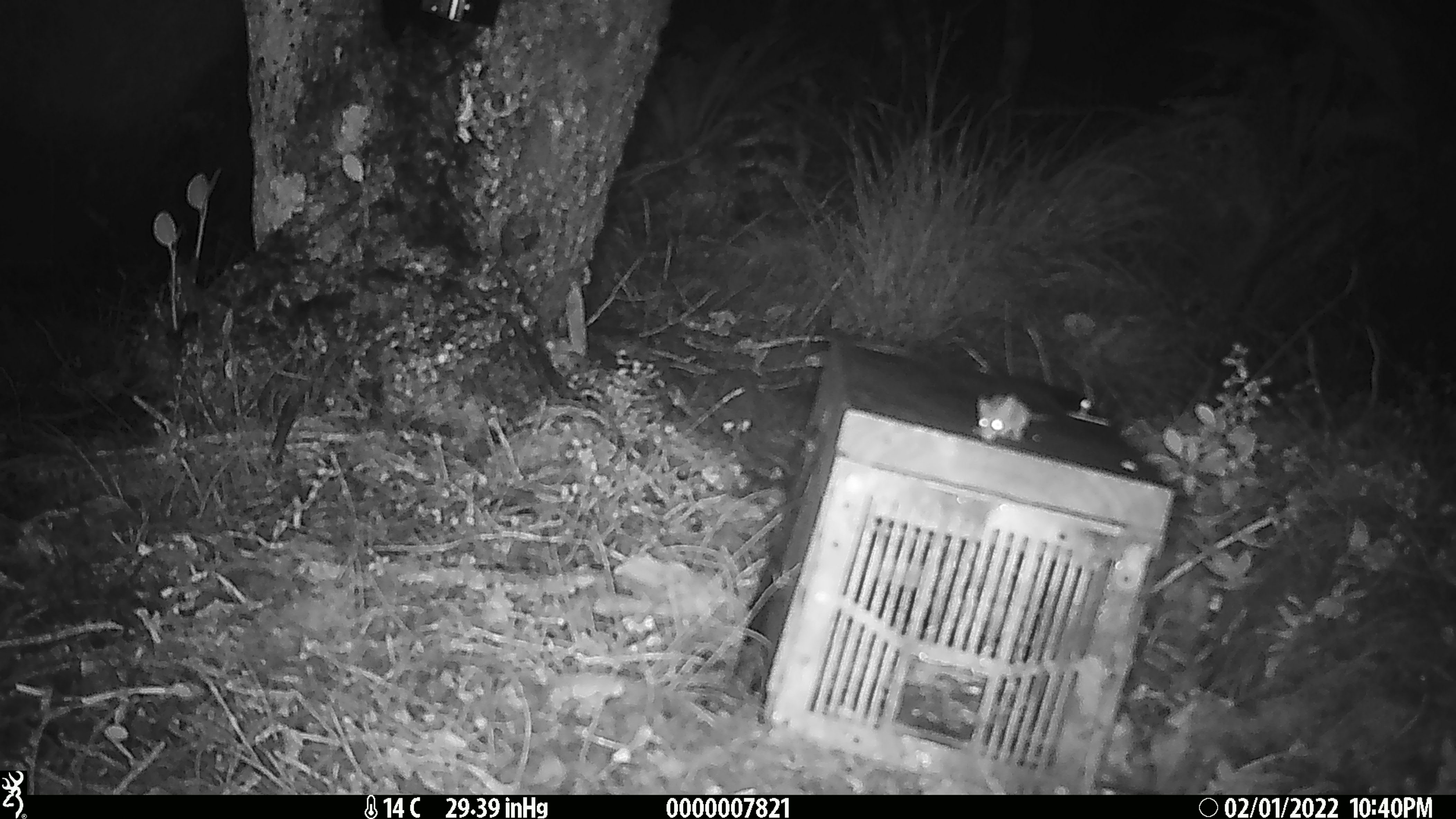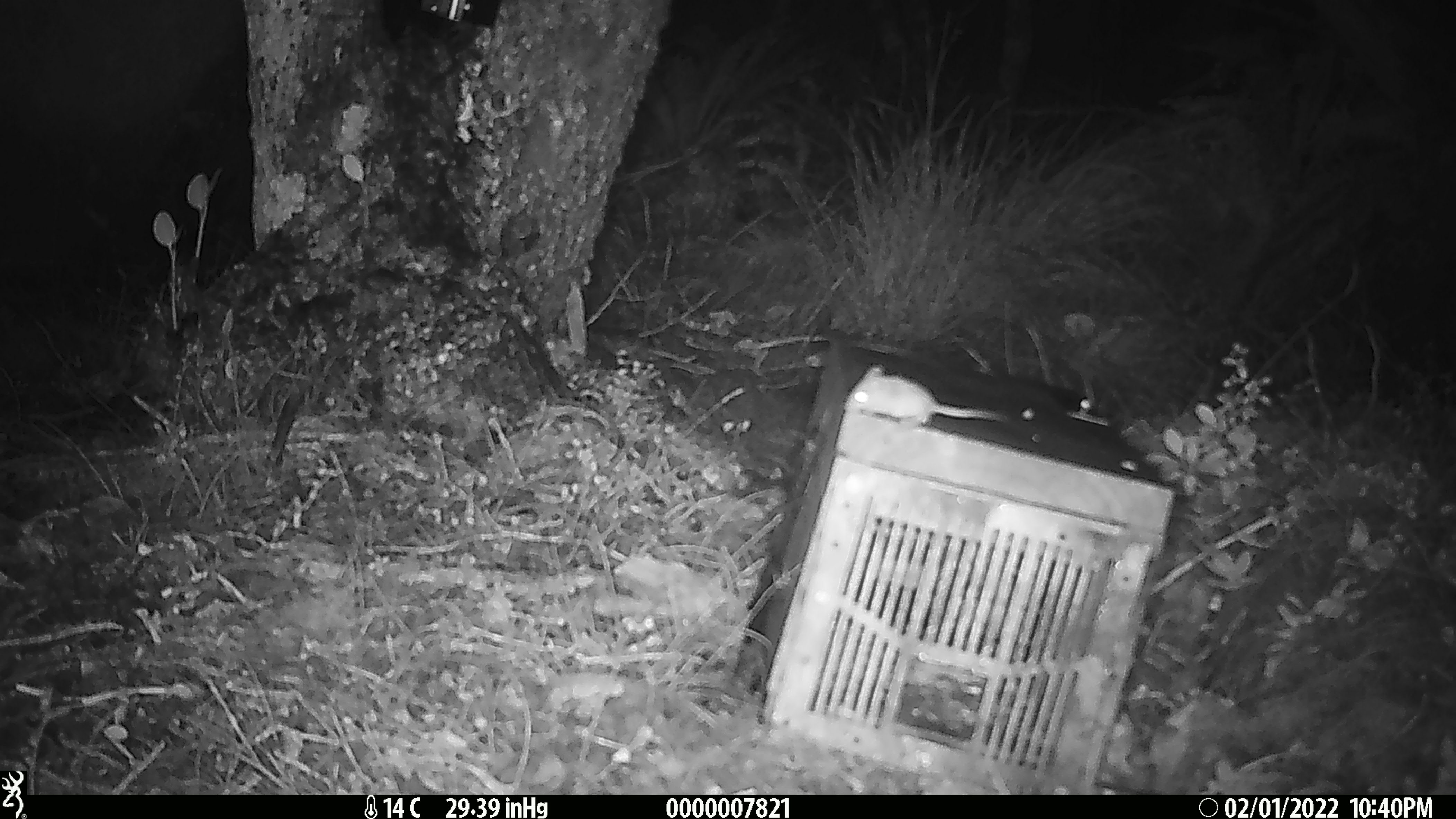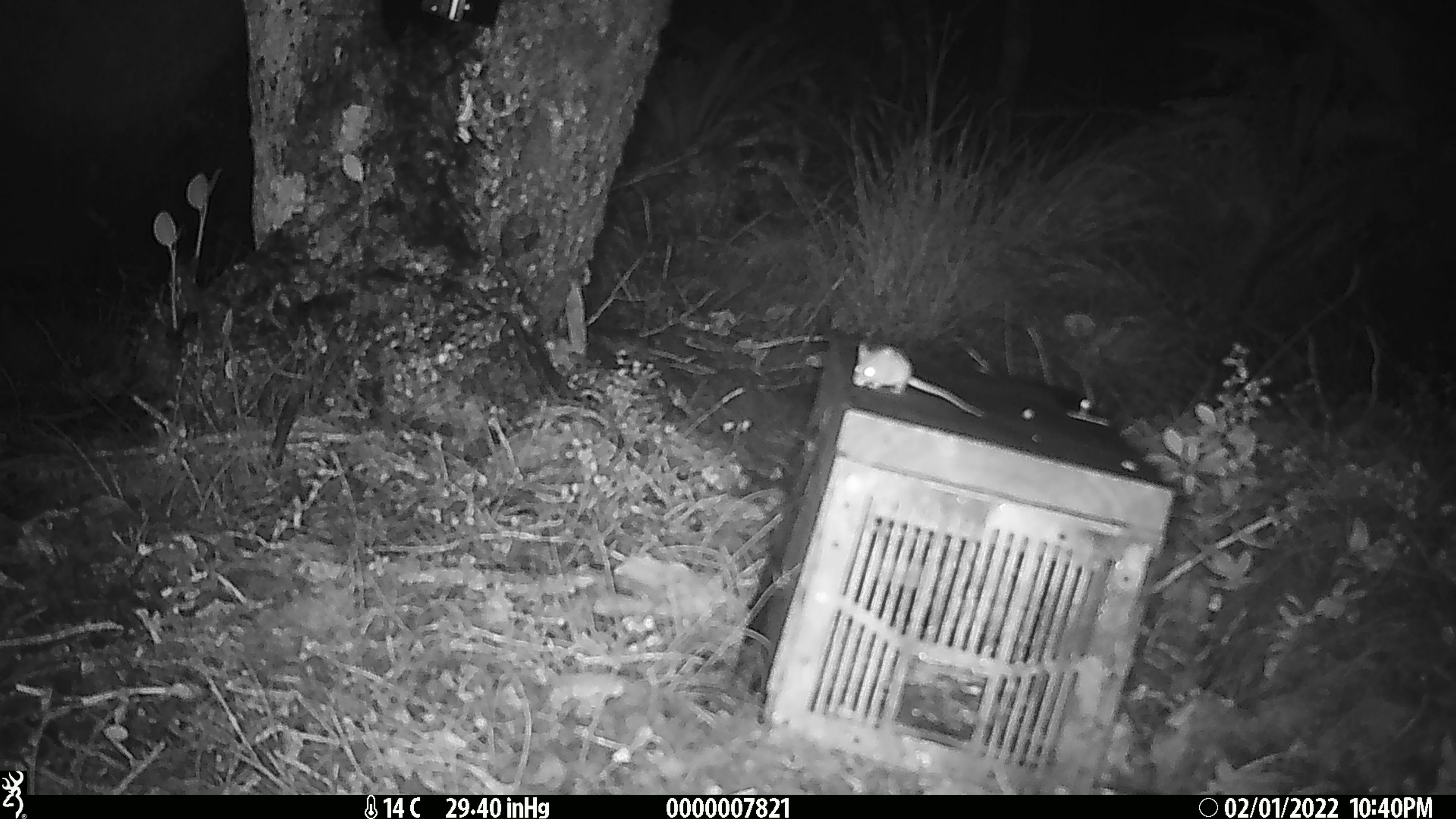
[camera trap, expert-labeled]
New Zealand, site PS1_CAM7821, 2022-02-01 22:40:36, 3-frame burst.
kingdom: Animalia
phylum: Chordata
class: Mammalia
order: Rodentia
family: Muridae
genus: Mus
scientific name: Mus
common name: mouse